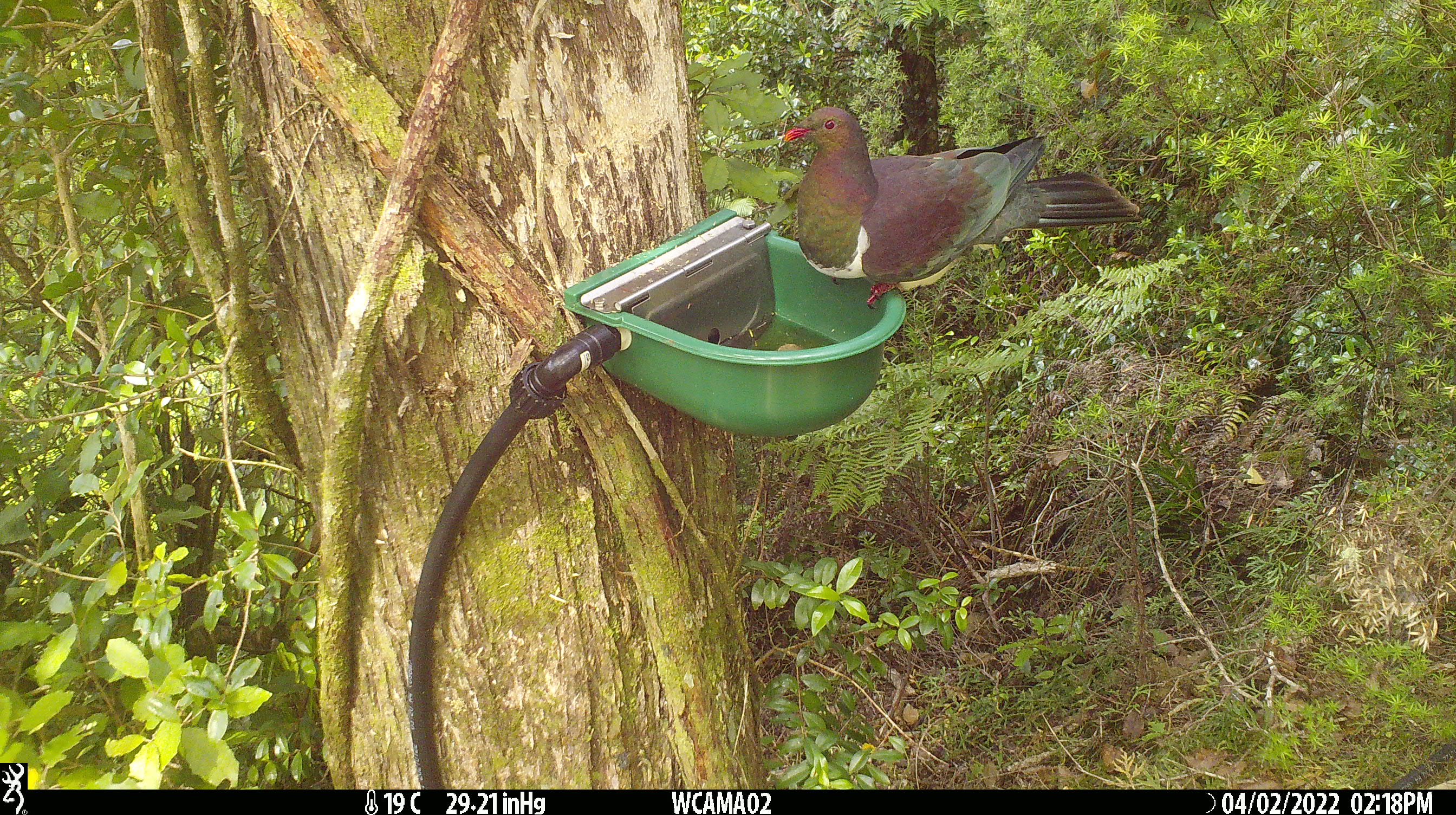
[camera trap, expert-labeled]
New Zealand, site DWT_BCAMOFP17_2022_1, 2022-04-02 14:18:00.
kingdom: Animalia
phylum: Chordata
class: Aves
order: Columbiformes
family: Columbidae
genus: Hemiphaga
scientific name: Hemiphaga novaeseelandiae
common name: new zealand pigeon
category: kereru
Kereru (new zealand pigeon) (Hemiphaga novaeseelandiae).